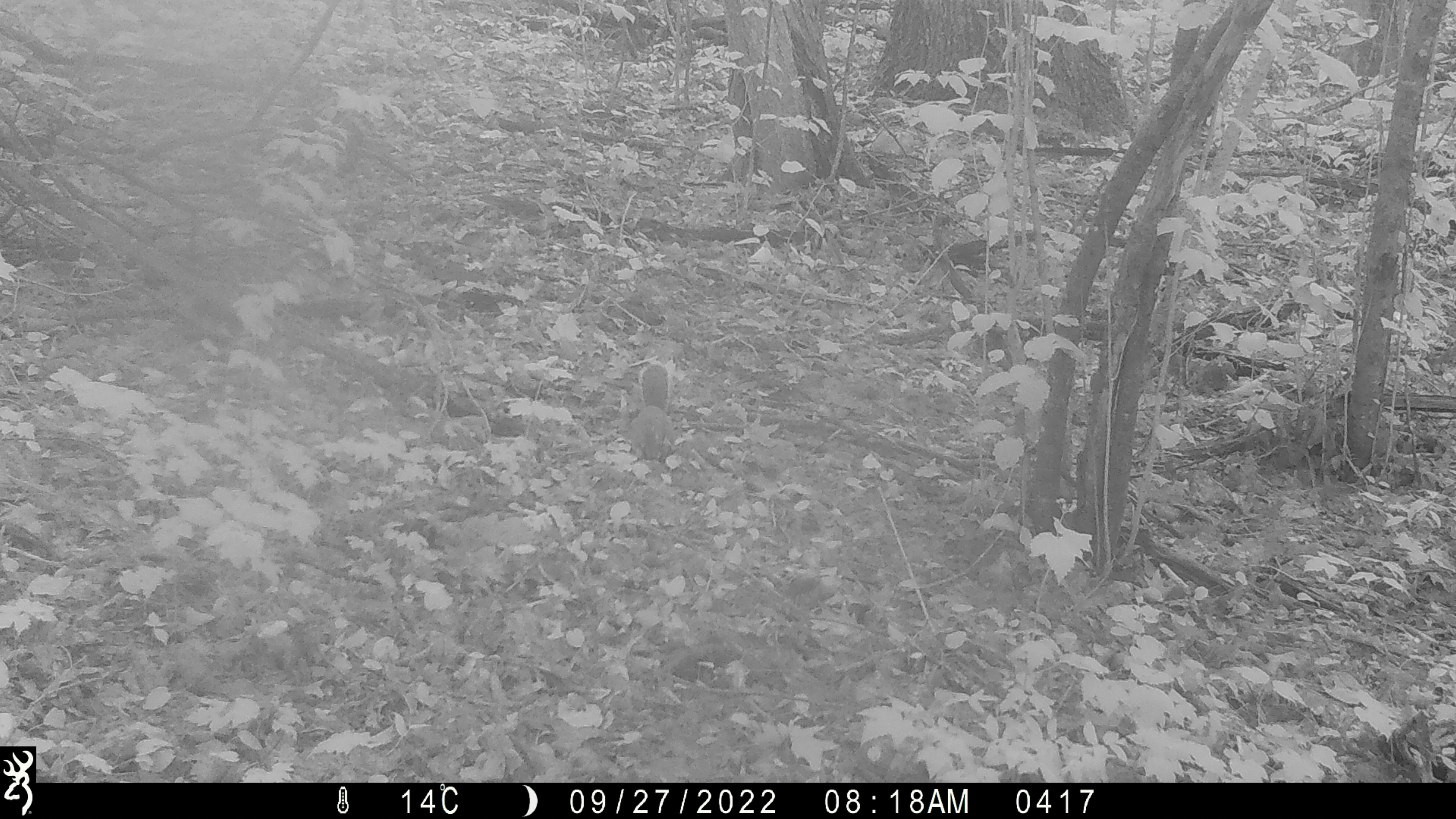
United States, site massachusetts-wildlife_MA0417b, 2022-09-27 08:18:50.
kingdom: Animalia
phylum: Chordata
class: Mammalia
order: Rodentia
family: Sciuridae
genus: Sciurus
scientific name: Sciurus carolinensis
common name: gray squirrel